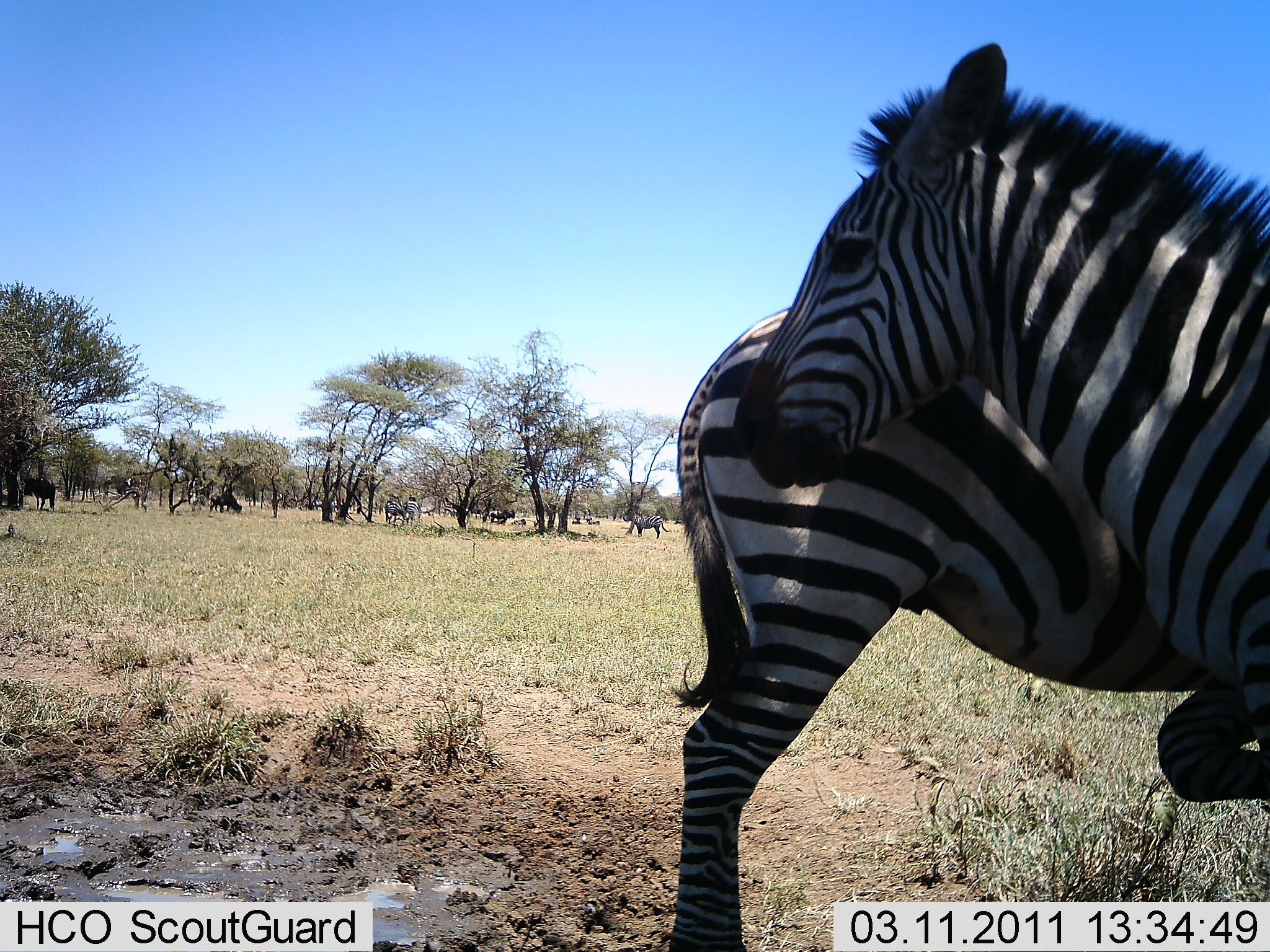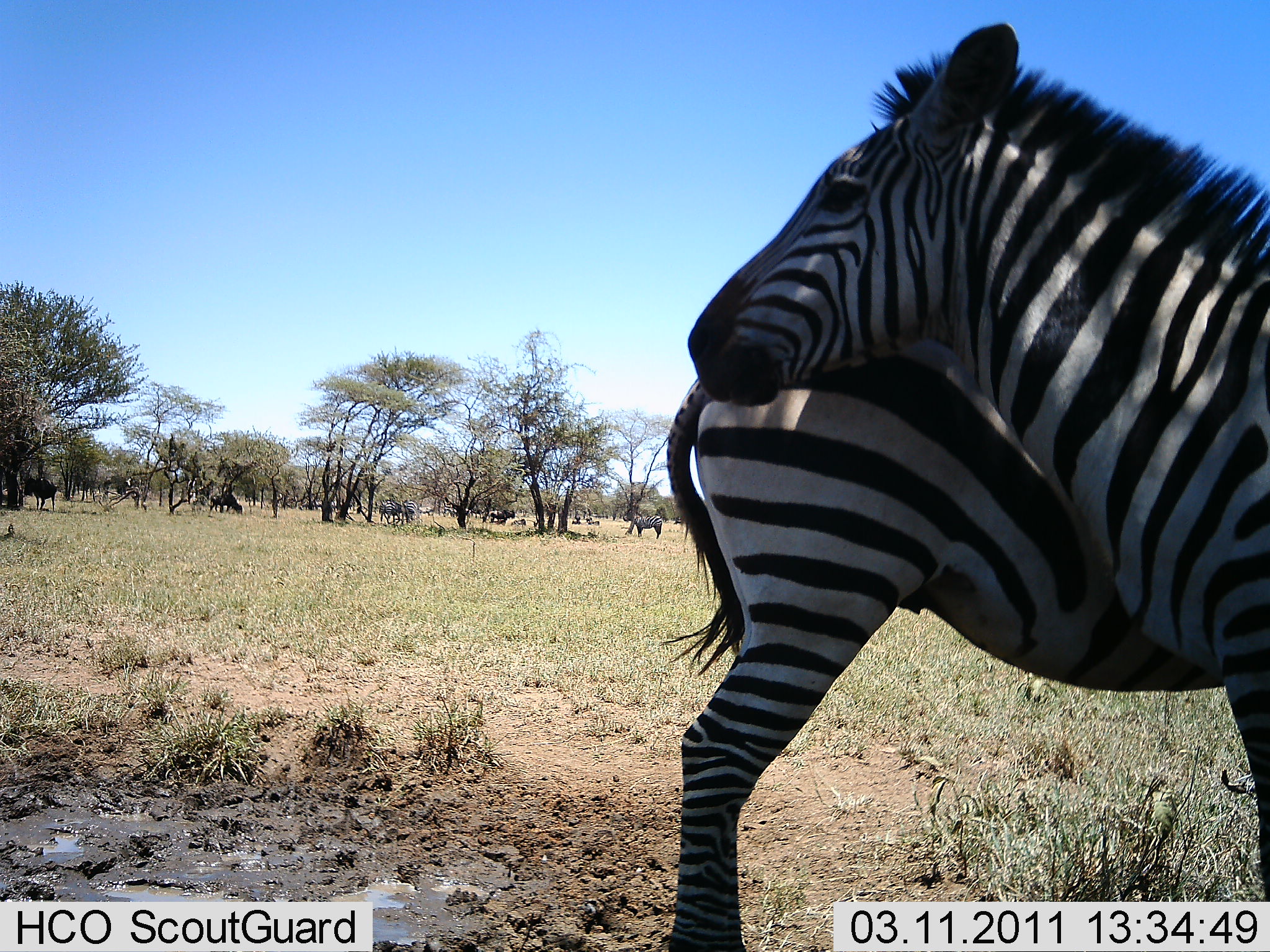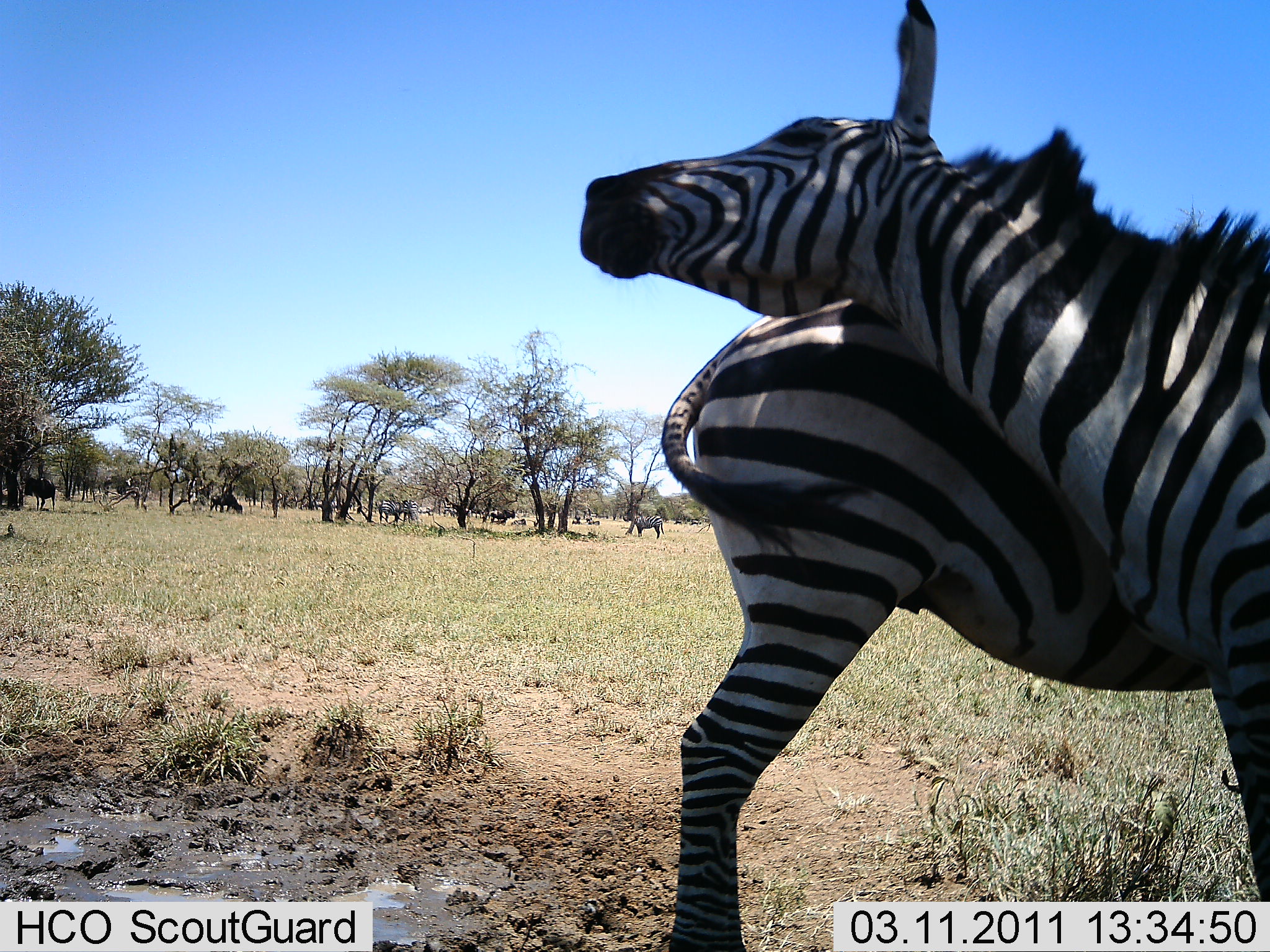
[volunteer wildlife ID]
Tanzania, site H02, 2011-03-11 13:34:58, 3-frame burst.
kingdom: Animalia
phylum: Chordata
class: Mammalia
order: Perissodactyla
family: Equidae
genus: Equus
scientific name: Equus quagga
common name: plains zebra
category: zebra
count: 2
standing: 41%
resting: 6%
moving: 0%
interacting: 88%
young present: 0%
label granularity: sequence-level